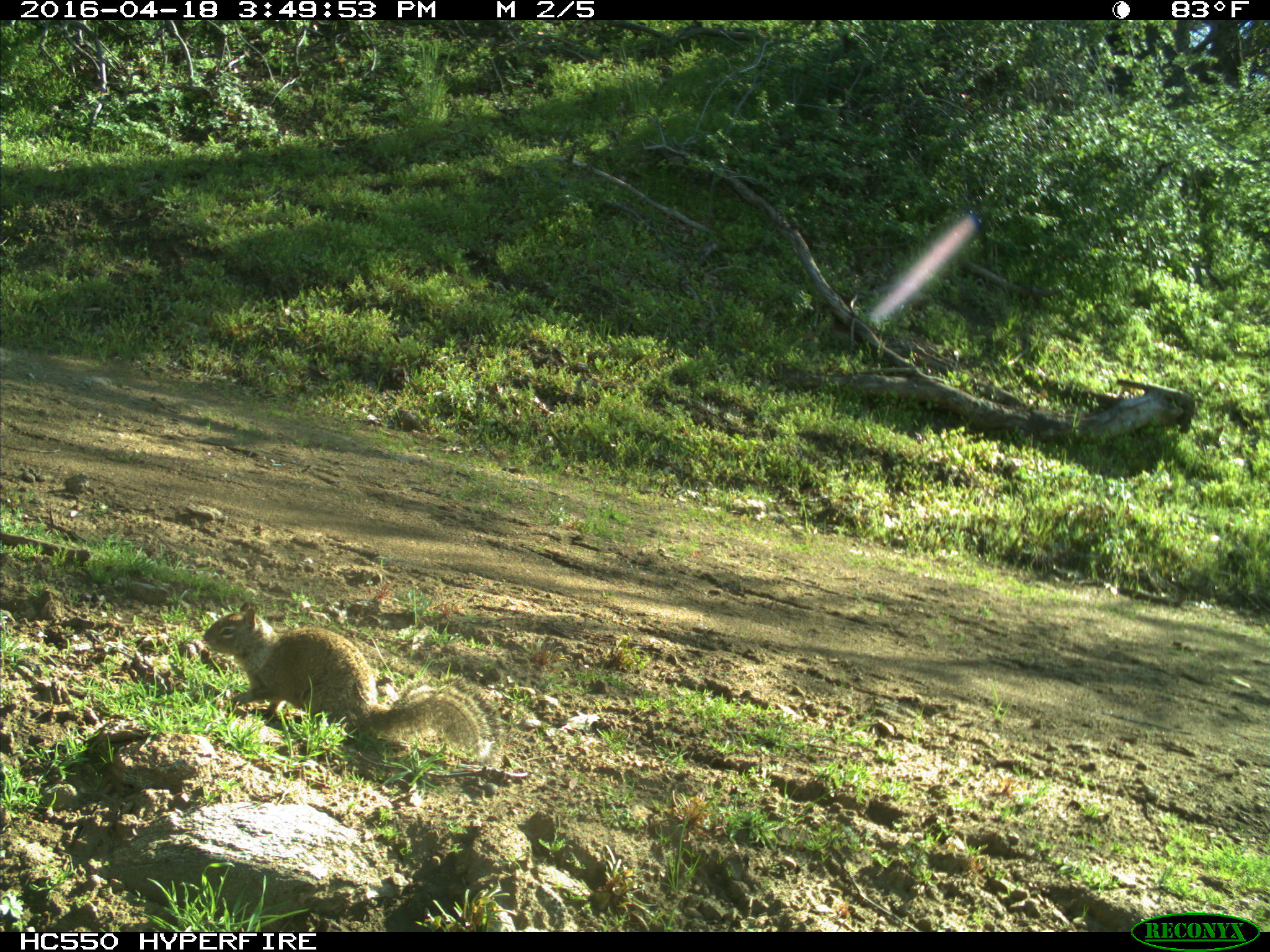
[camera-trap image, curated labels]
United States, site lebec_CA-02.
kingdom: Animalia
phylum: Chordata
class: Mammalia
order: Rodentia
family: Sciuridae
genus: Otospermophilus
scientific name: Otospermophilus beecheyi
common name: california ground squirrel